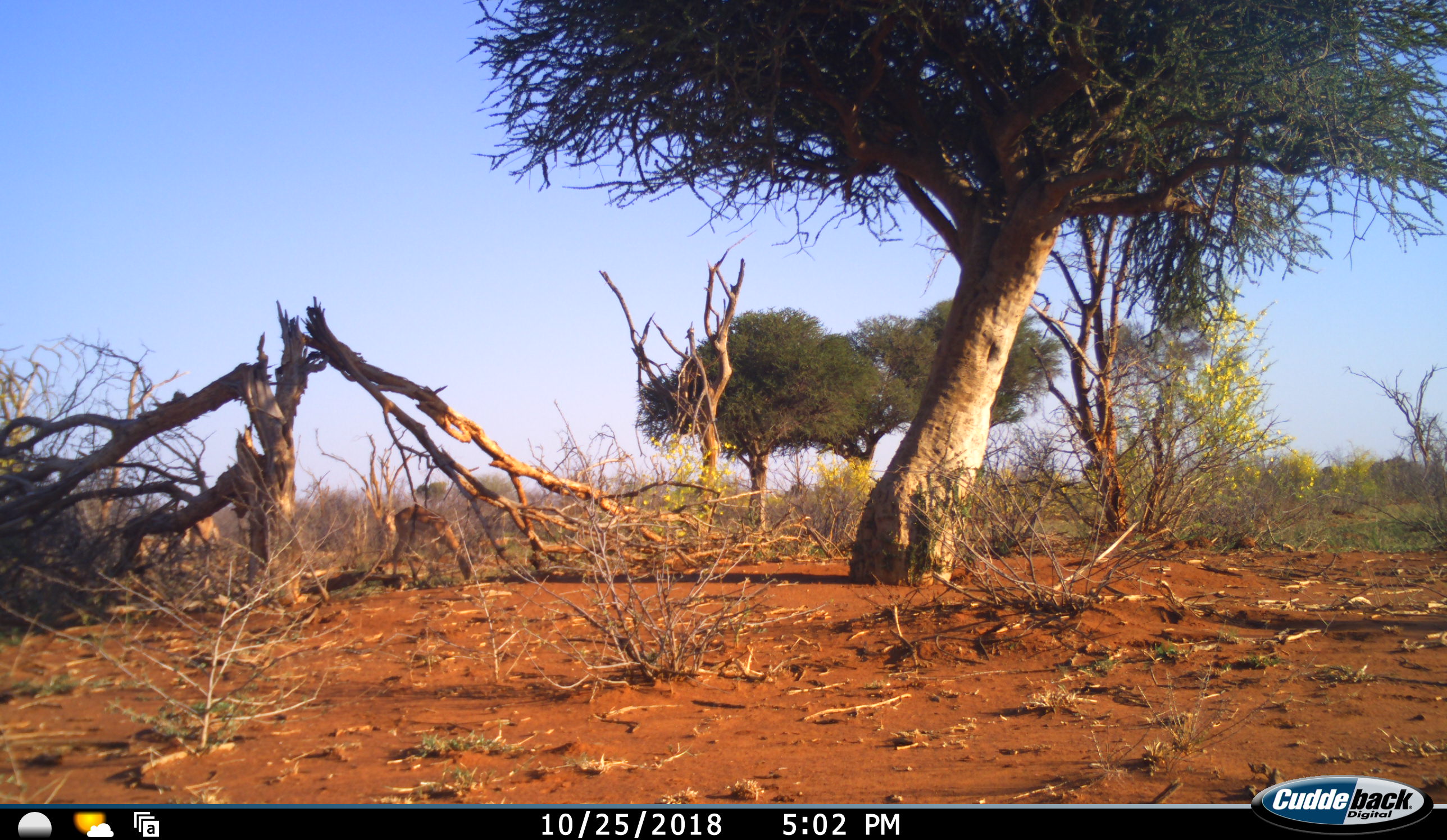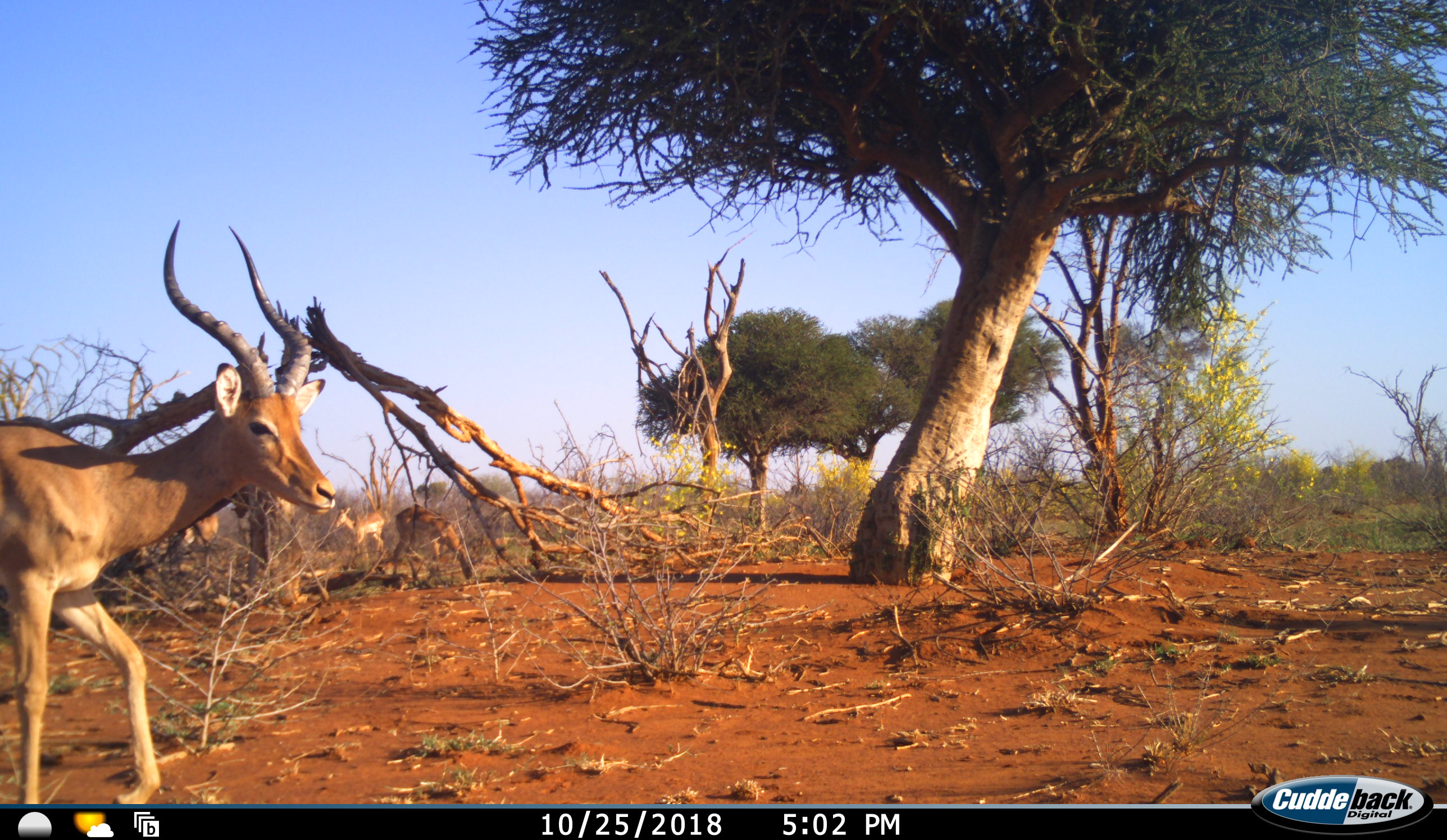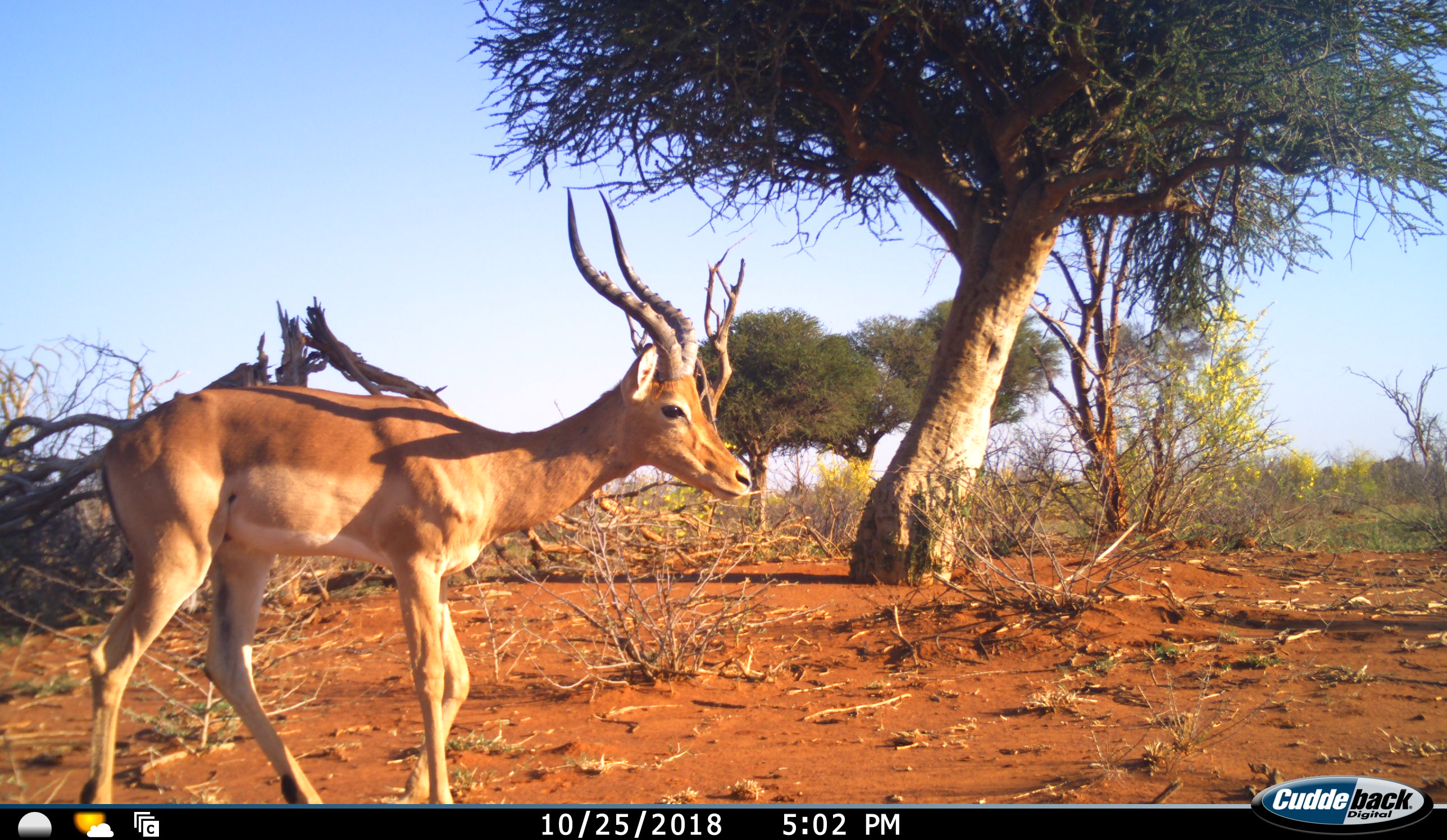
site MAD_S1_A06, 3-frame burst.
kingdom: Animalia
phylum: Chordata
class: Mammalia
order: Artiodactyla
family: Bovidae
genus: Aepyceros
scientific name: Aepyceros melampus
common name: impala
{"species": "impala (Aepyceros melampus)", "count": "4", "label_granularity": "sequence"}